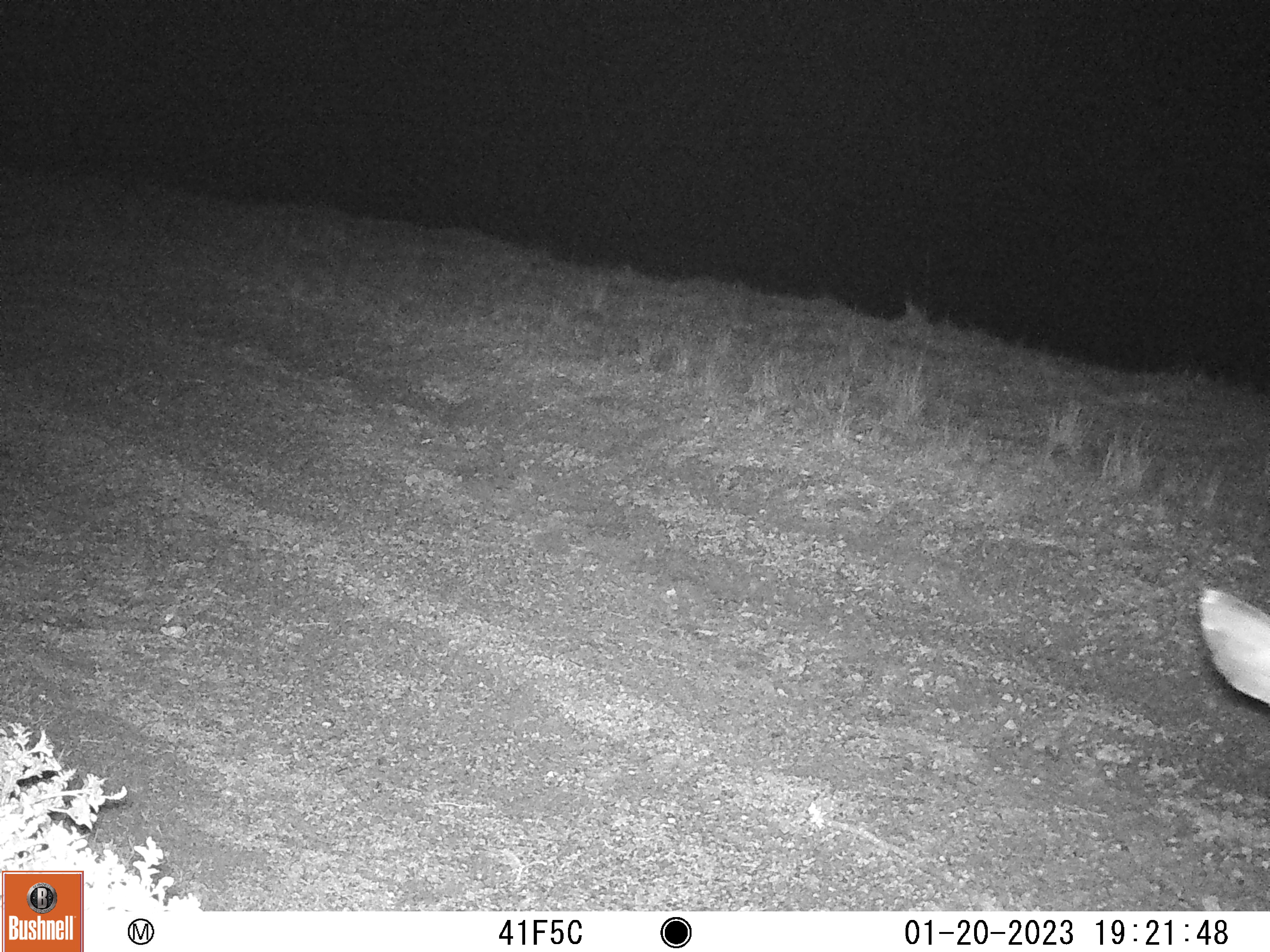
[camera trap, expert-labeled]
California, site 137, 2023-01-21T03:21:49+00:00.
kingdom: Animalia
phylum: Chordata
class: Mammalia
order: Artiodactyla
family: Cervidae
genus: Odocoileus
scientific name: Odocoileus hemionus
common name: mule deer